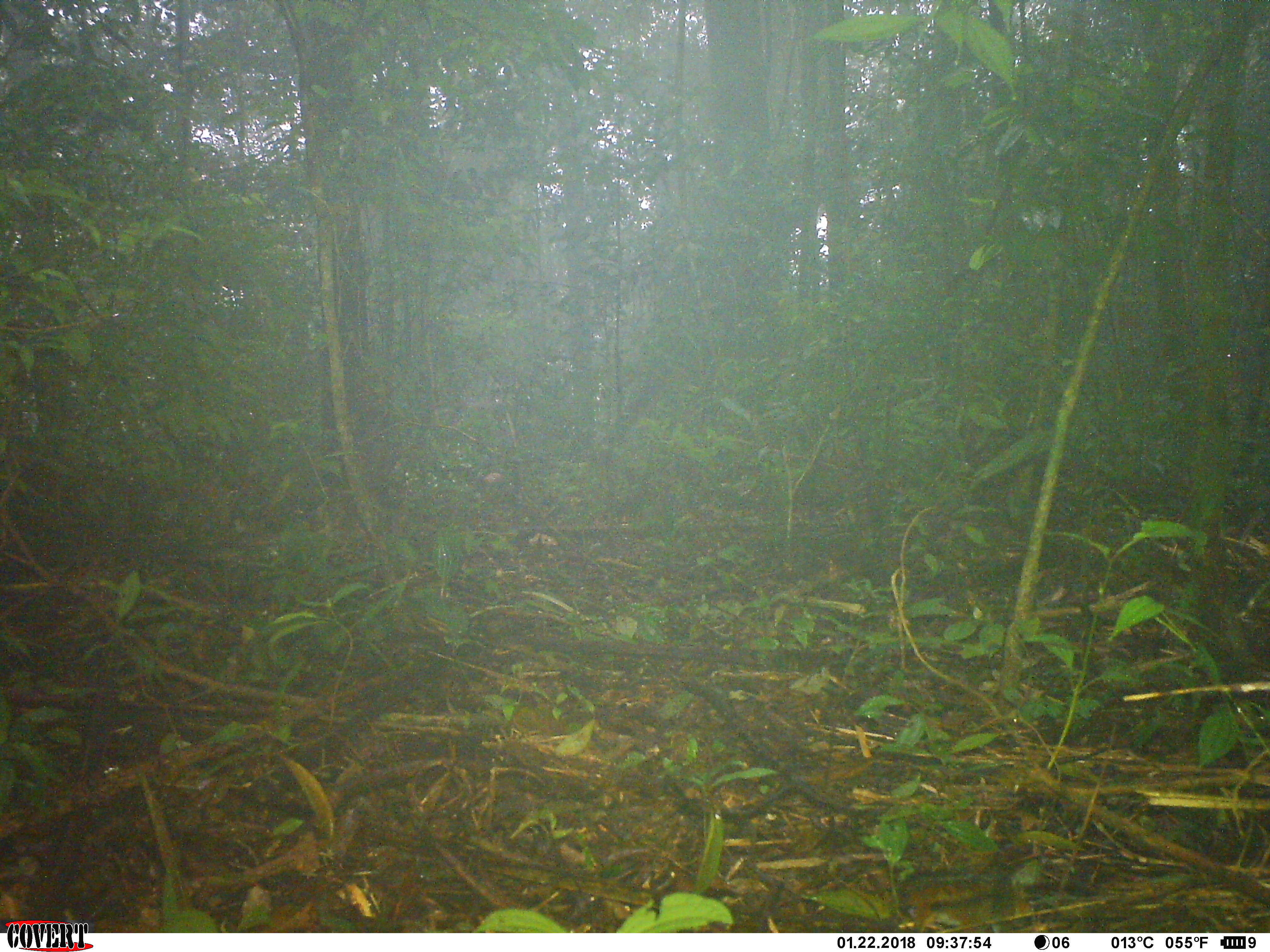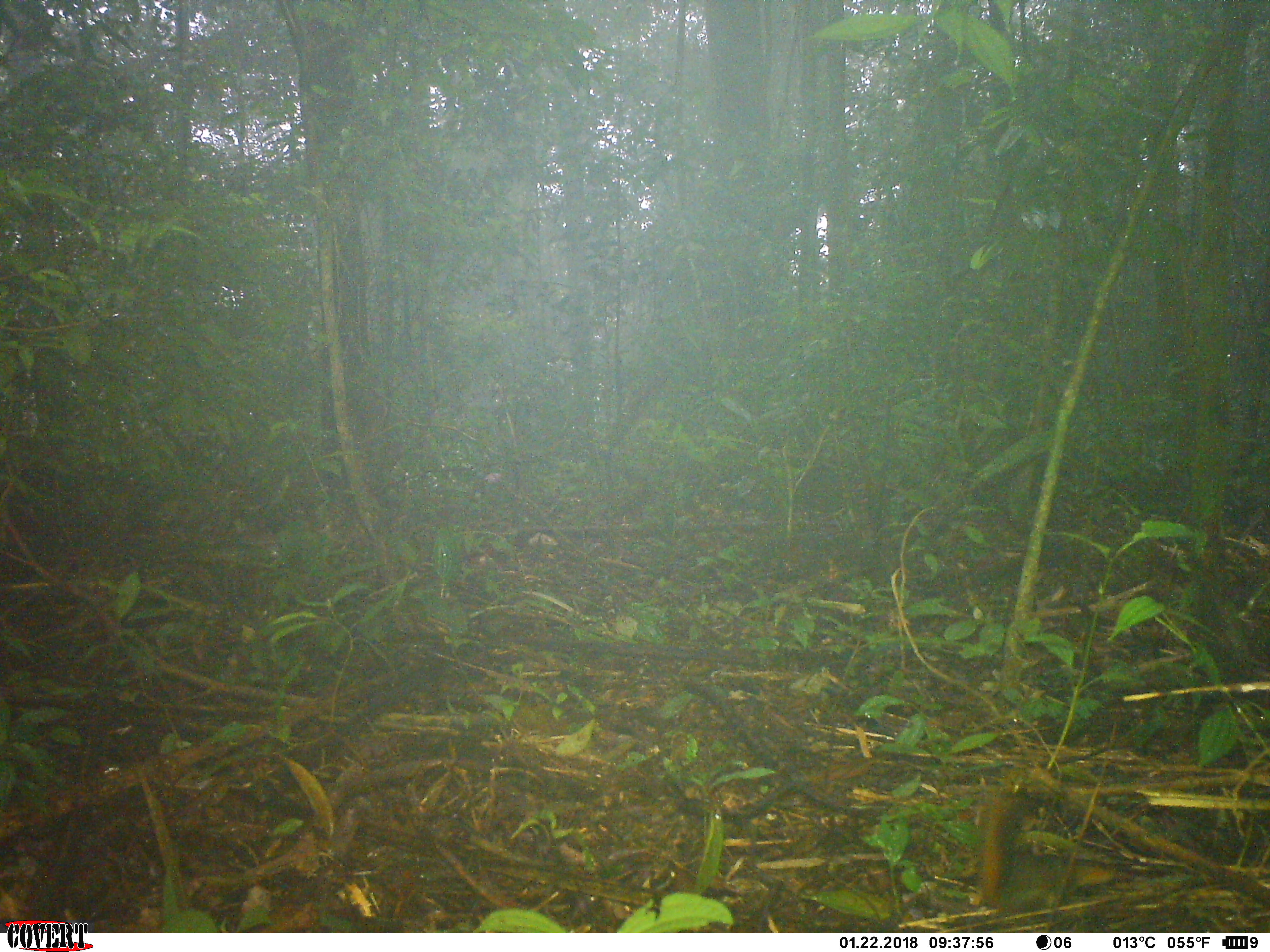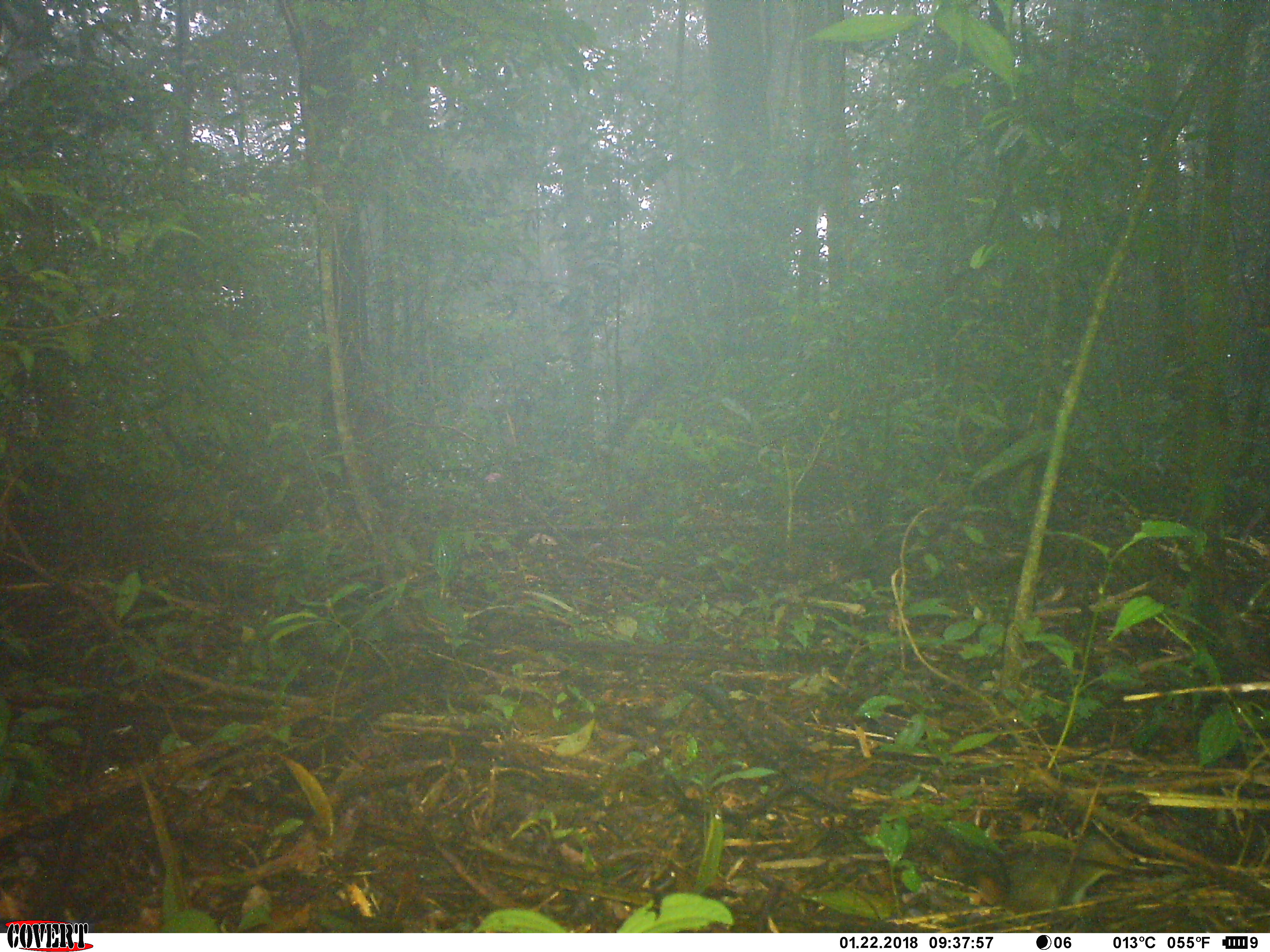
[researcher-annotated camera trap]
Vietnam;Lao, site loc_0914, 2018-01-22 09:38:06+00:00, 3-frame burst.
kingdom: Animalia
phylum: Chordata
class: Mammalia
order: Rodentia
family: Sciuridae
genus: Dremomys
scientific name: Dremomys rufigenis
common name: red-cheeked squirrel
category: red cheeked squirrel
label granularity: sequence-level